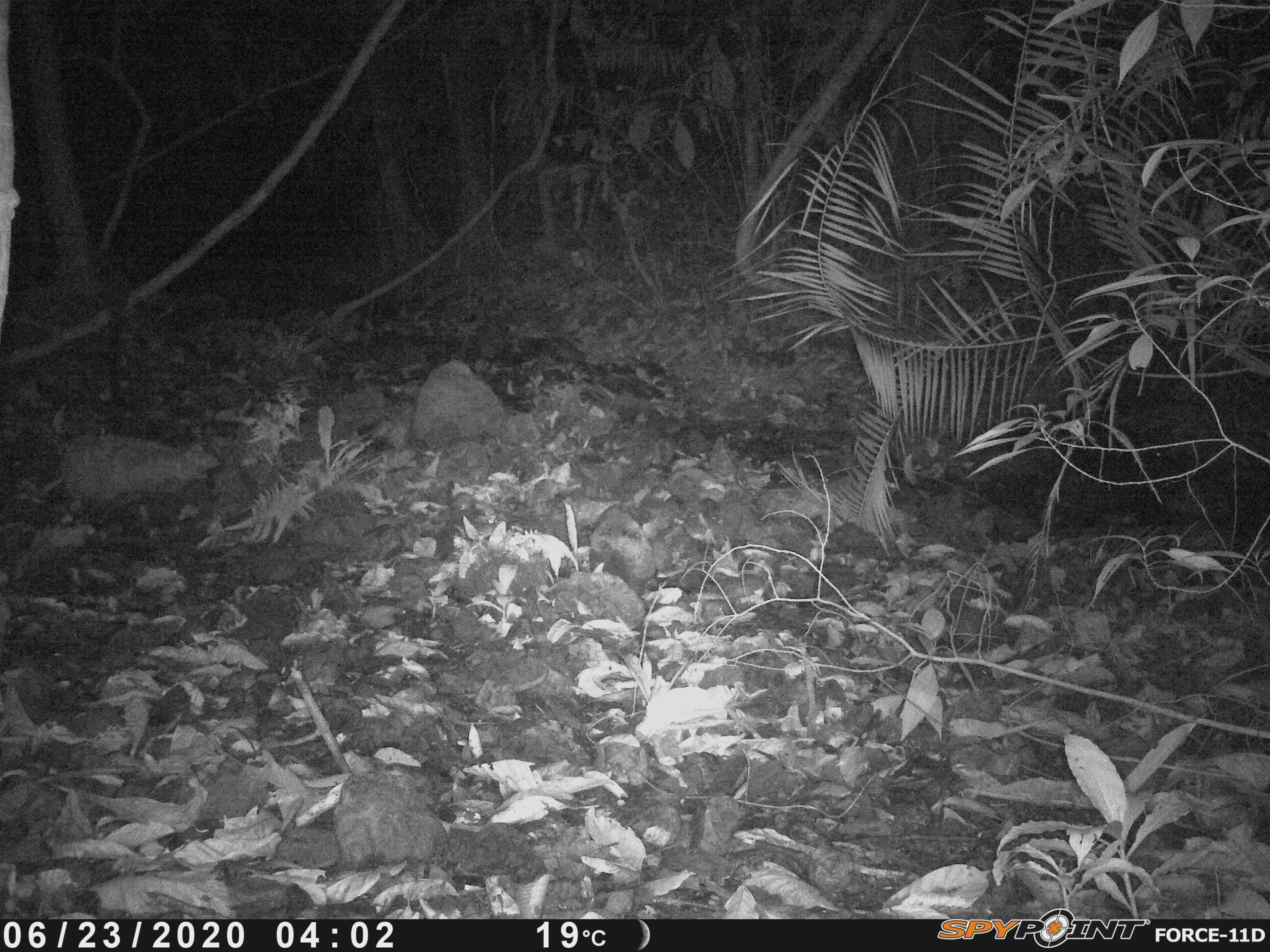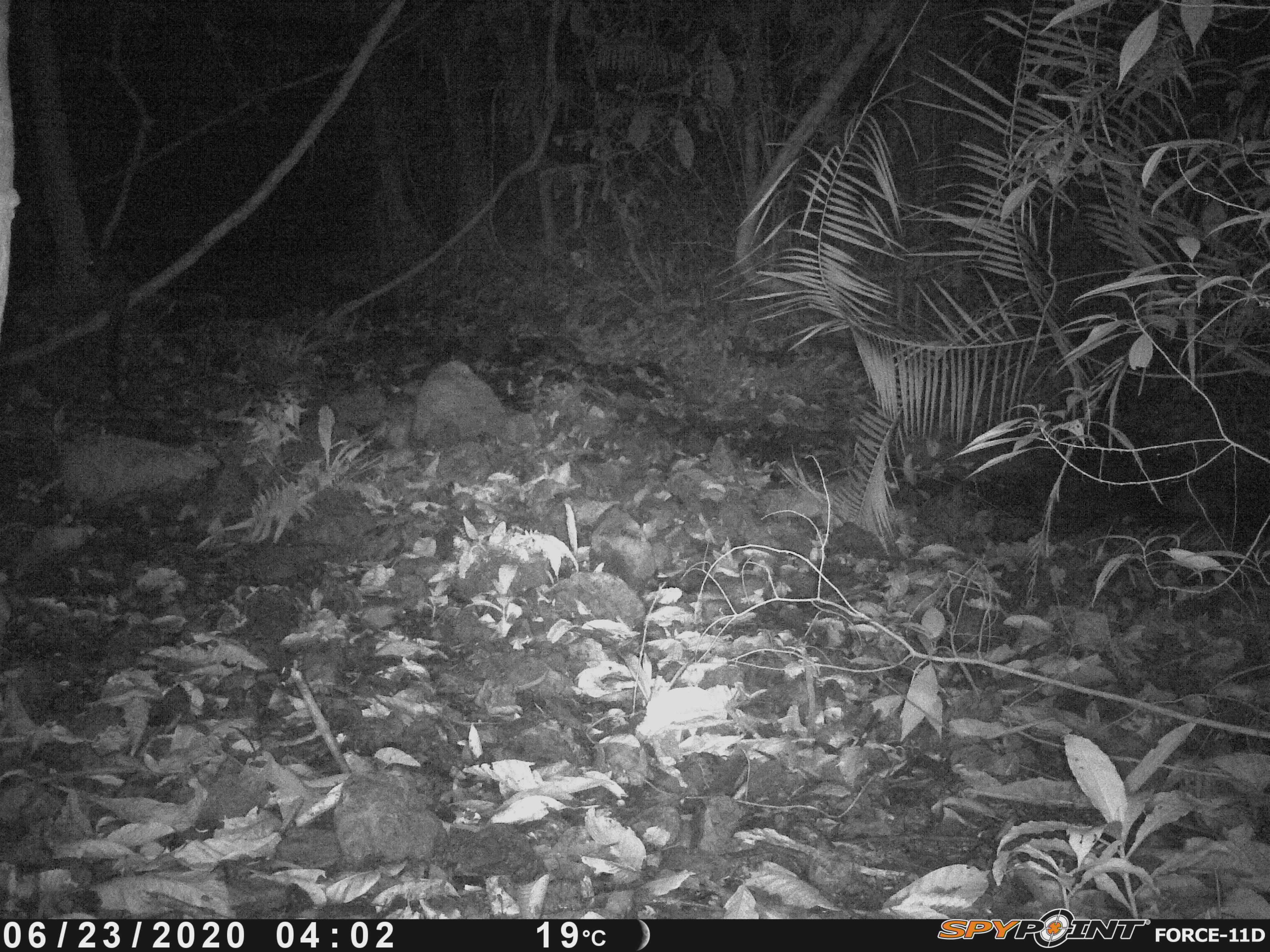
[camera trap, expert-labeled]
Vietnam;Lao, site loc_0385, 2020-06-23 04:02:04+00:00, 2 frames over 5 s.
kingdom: Animalia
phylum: Chordata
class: Mammalia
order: Carnivora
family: Viverridae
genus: Paradoxurus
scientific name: Paradoxurus hermaphroditus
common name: common palm civet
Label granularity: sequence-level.